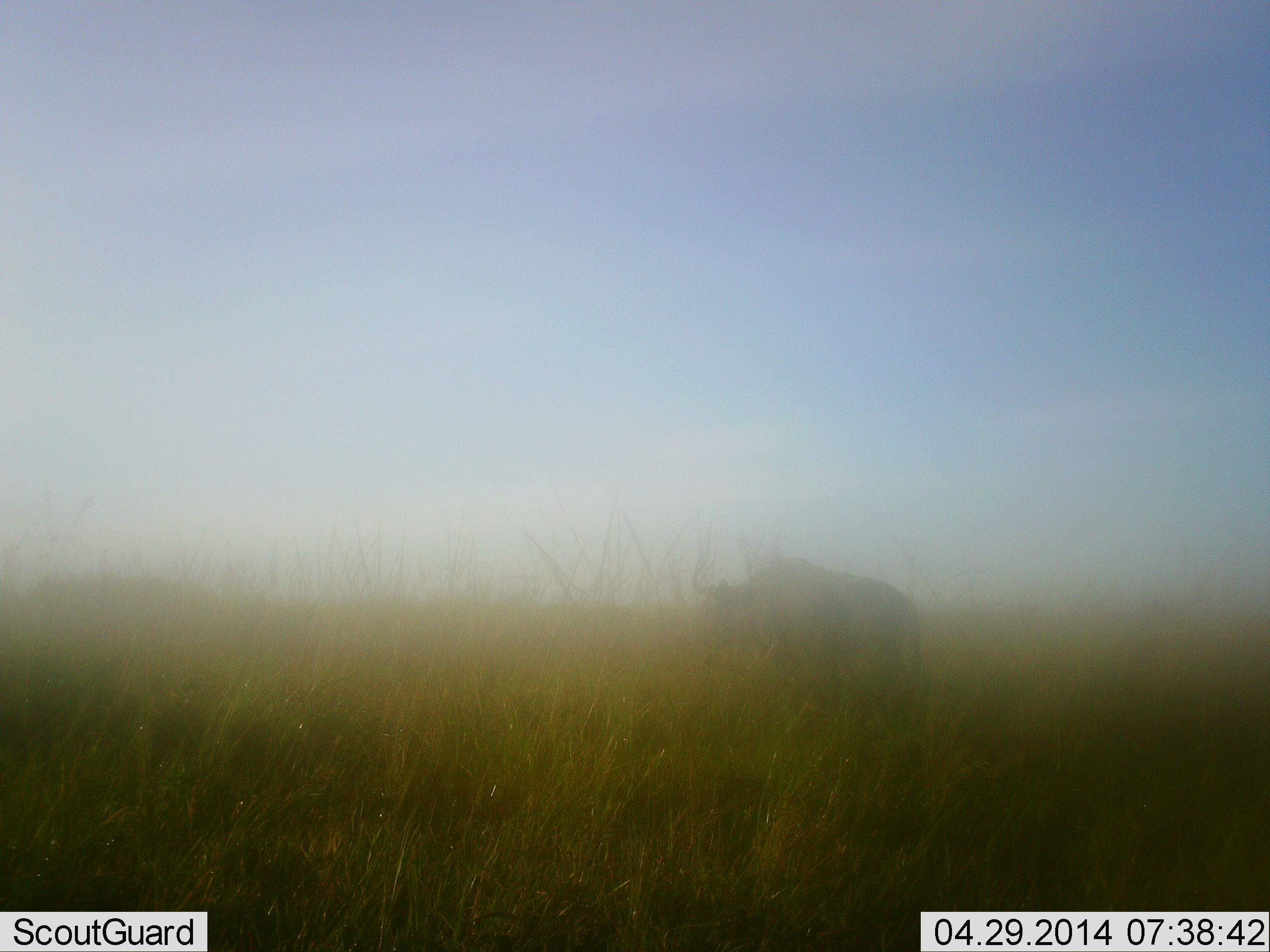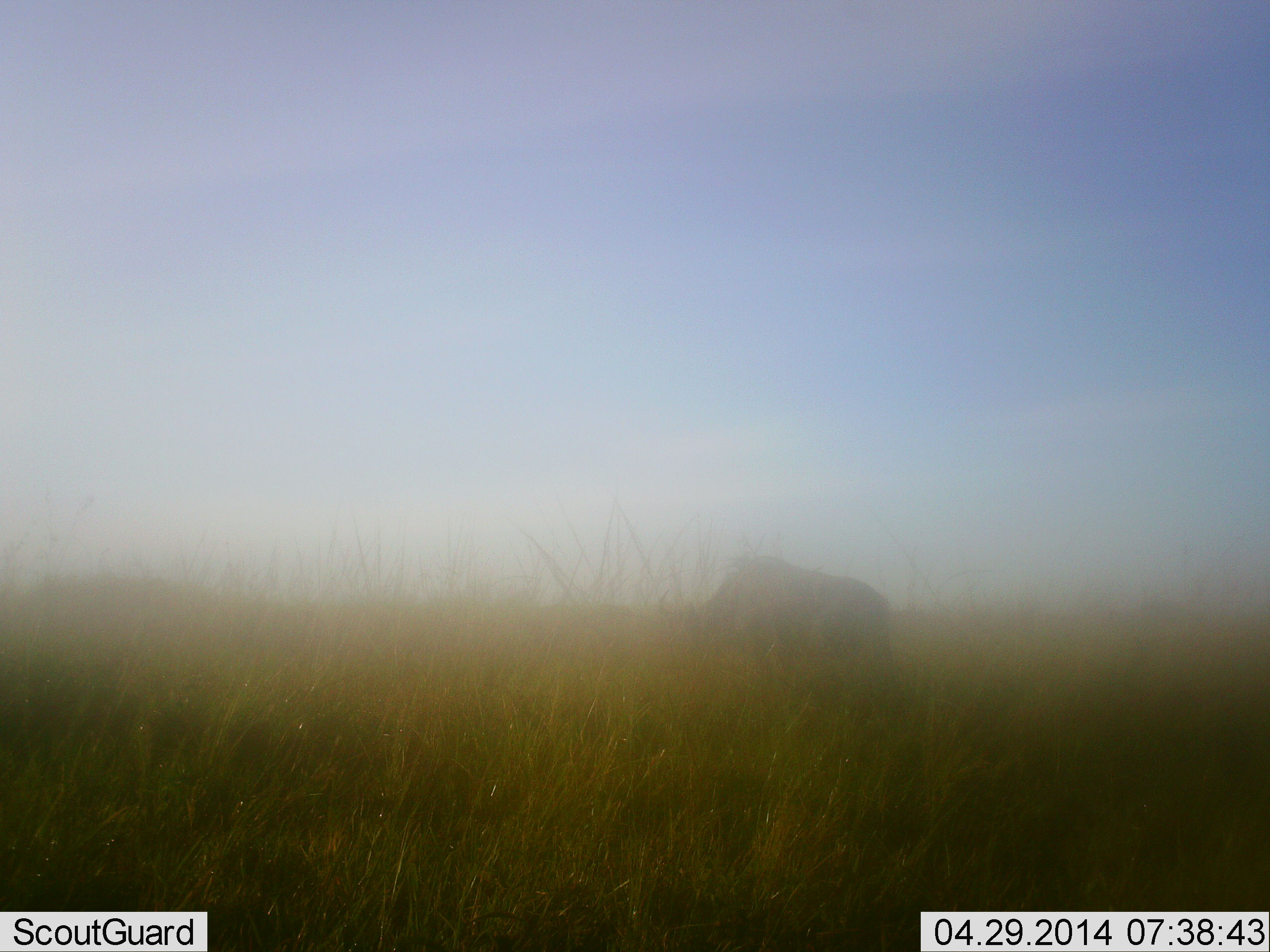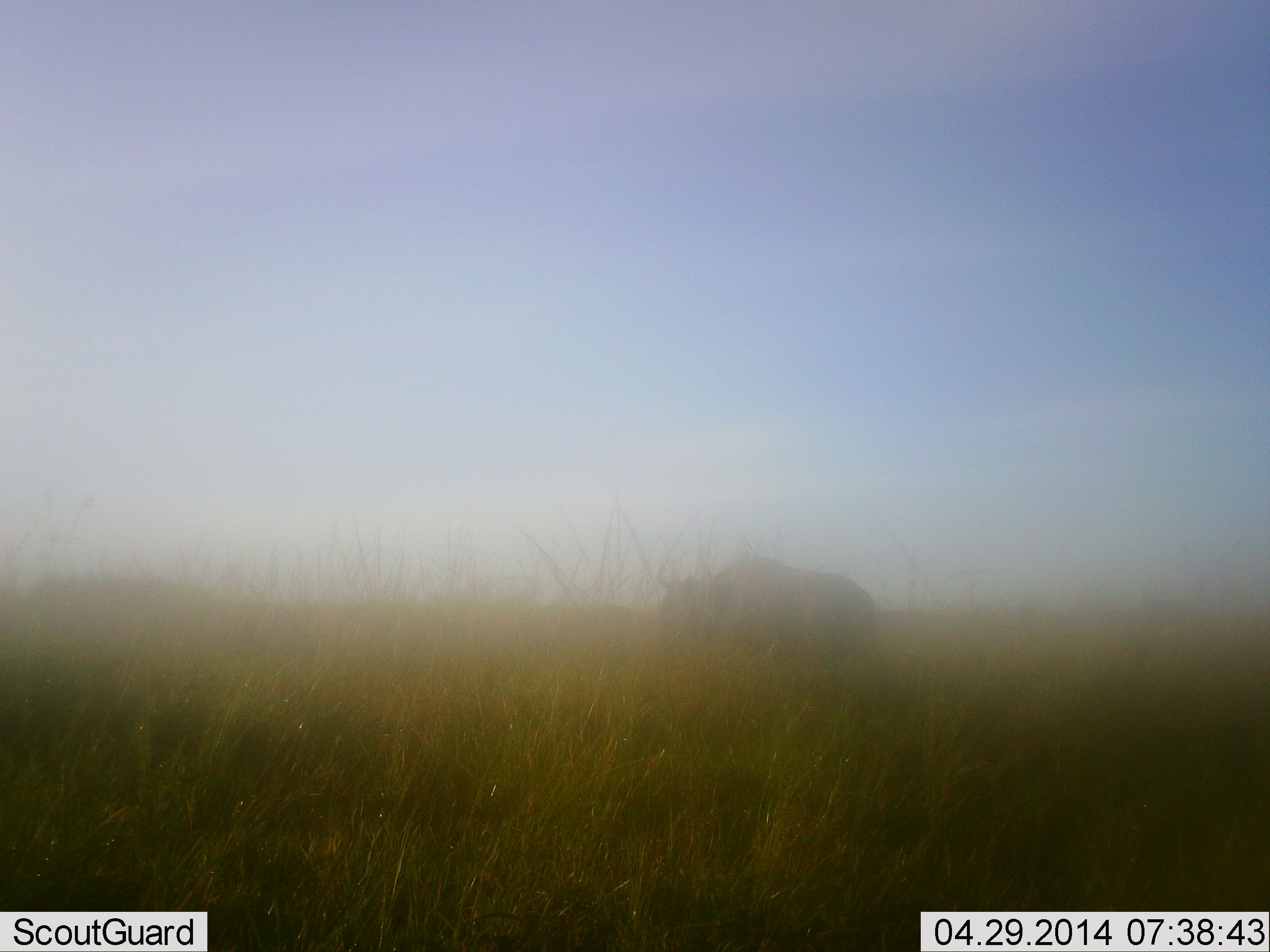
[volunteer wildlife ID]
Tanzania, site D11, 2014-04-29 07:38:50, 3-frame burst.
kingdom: Animalia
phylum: Chordata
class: Mammalia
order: Artiodactyla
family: Bovidae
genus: Connochaetes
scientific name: Connochaetes taurinus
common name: blue wildebeest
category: wildebeest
Wildebeest (blue wildebeest) (Connochaetes taurinus), count 1. Behavior (volunteer vote fractions): standing 18%, resting 0%, moving 45%, interacting 0%. Young present (vote fraction): 0%. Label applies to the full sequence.